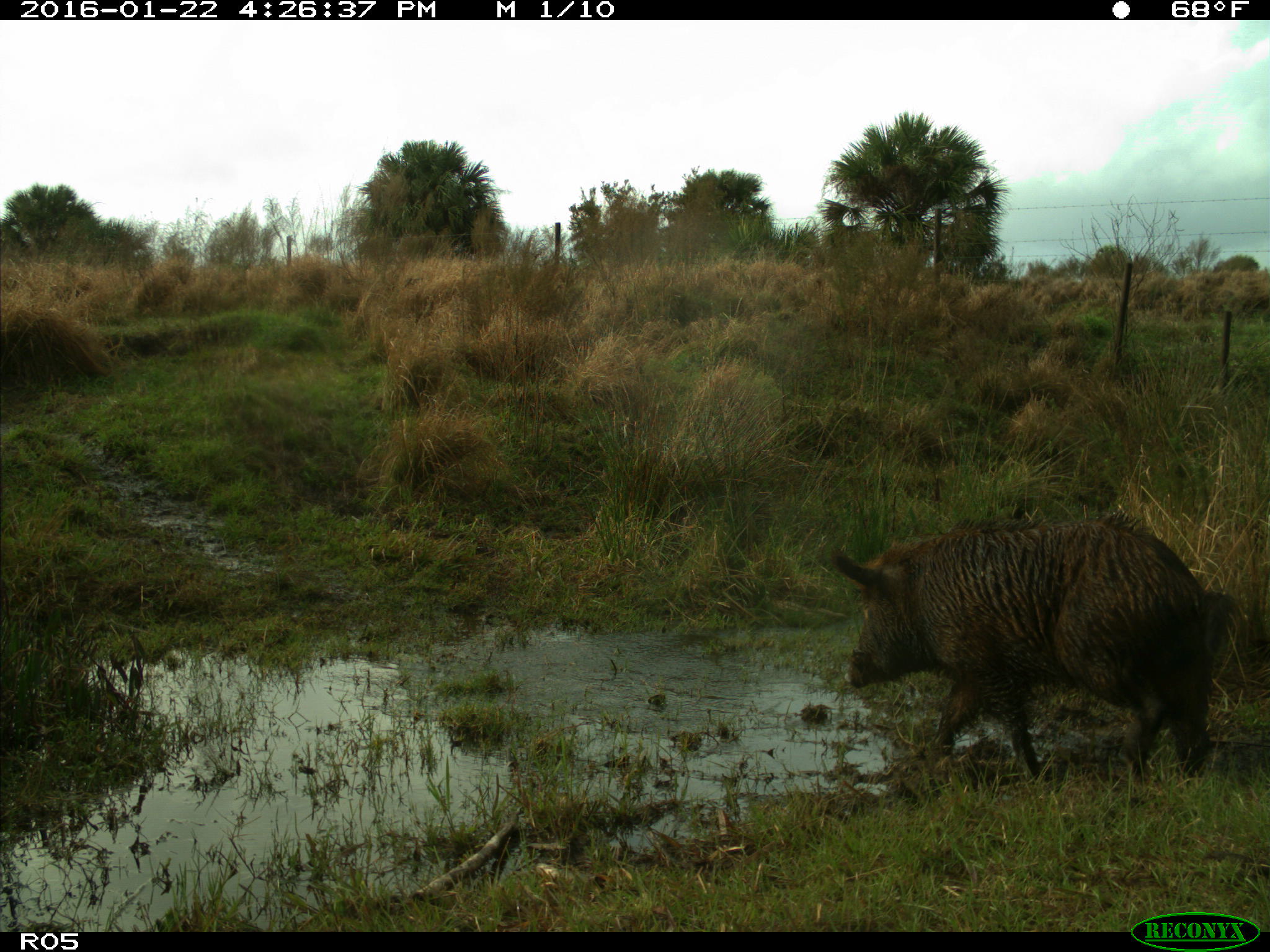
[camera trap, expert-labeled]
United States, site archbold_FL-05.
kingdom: Animalia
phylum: Chordata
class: Mammalia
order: Artiodactyla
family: Suidae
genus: Sus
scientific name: Sus scrofa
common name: wild boar